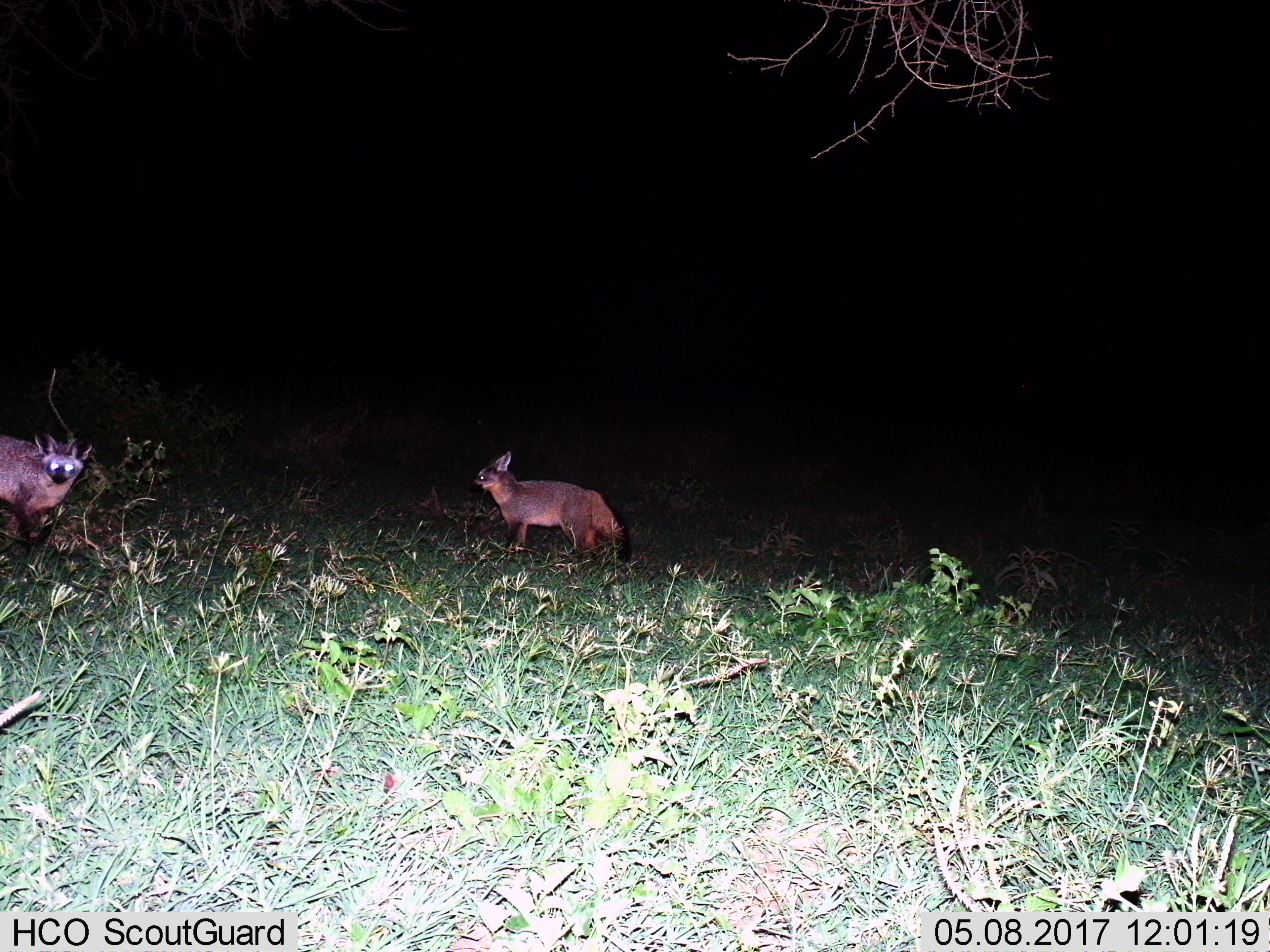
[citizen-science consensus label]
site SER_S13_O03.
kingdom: Animalia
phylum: Chordata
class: Mammalia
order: Carnivora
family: Canidae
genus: Otocyon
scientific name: Otocyon megalotis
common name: bat-eared fox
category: foxbateared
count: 2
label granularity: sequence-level